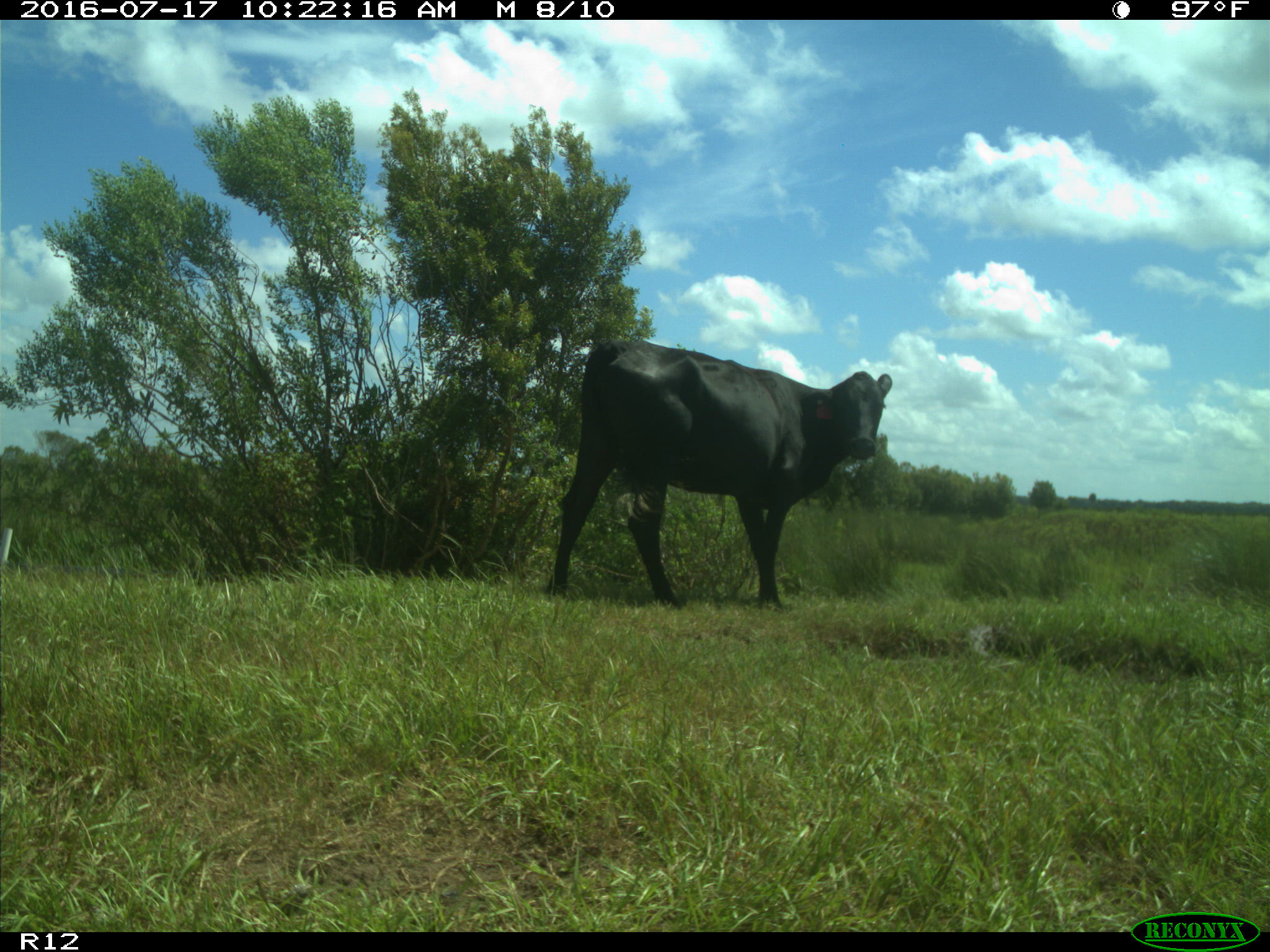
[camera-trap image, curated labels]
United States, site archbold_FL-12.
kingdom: Animalia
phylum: Chordata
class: Mammalia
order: Artiodactyla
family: Bovidae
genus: Bos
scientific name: Bos taurus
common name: domestic cow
Bos taurus (domestic cow).